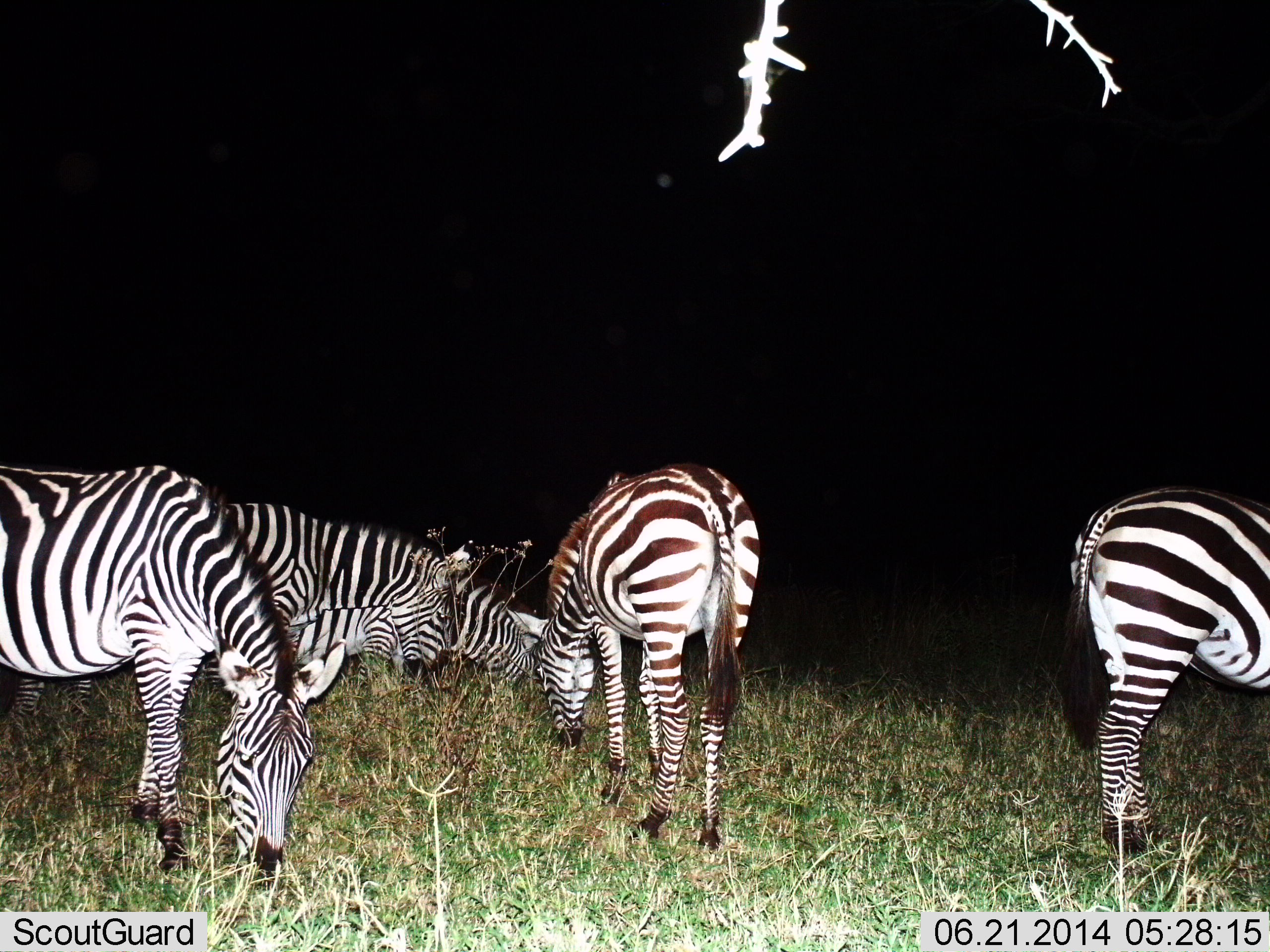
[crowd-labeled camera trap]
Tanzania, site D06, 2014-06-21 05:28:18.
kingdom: Animalia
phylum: Chordata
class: Mammalia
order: Perissodactyla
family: Equidae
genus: Equus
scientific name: Equus quagga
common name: plains zebra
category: zebra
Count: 5.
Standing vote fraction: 50%.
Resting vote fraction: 0%.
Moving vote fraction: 0%.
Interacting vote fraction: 0%.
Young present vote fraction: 0%.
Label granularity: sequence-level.